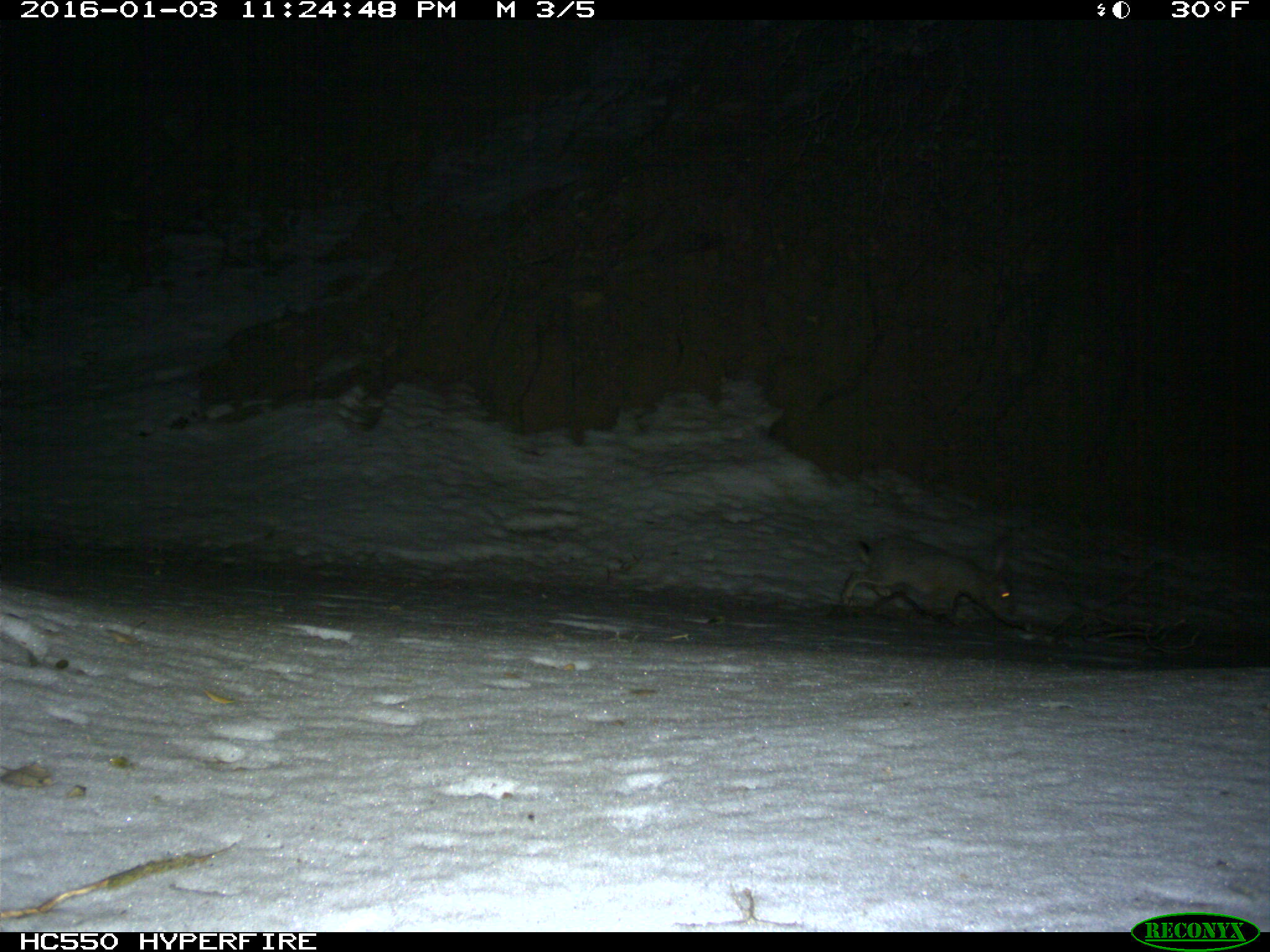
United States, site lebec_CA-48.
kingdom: Animalia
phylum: Chordata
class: Mammalia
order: Lagomorpha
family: Leporidae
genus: Lepus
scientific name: Lepus californicus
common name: black-tailed jackrabbit